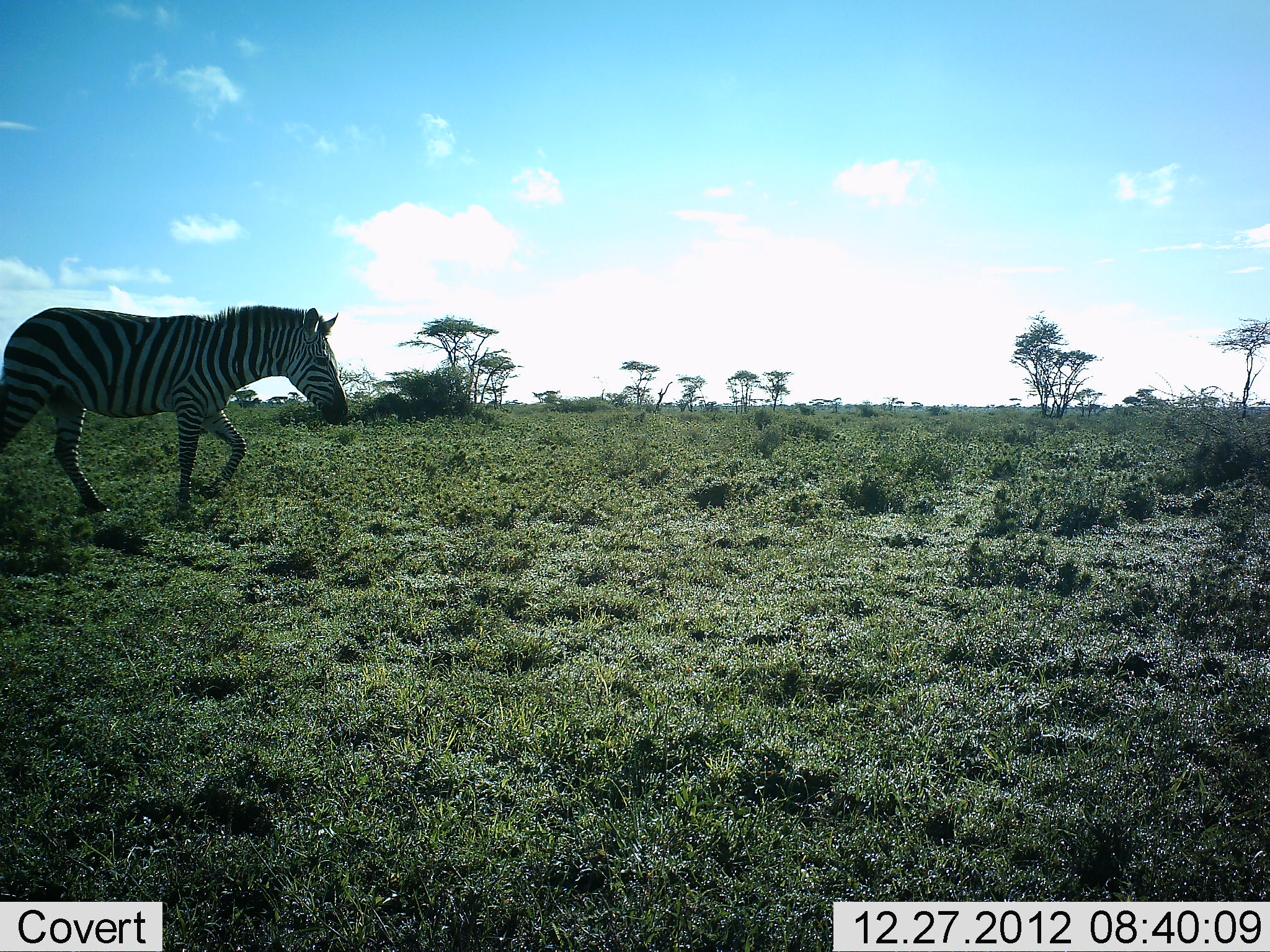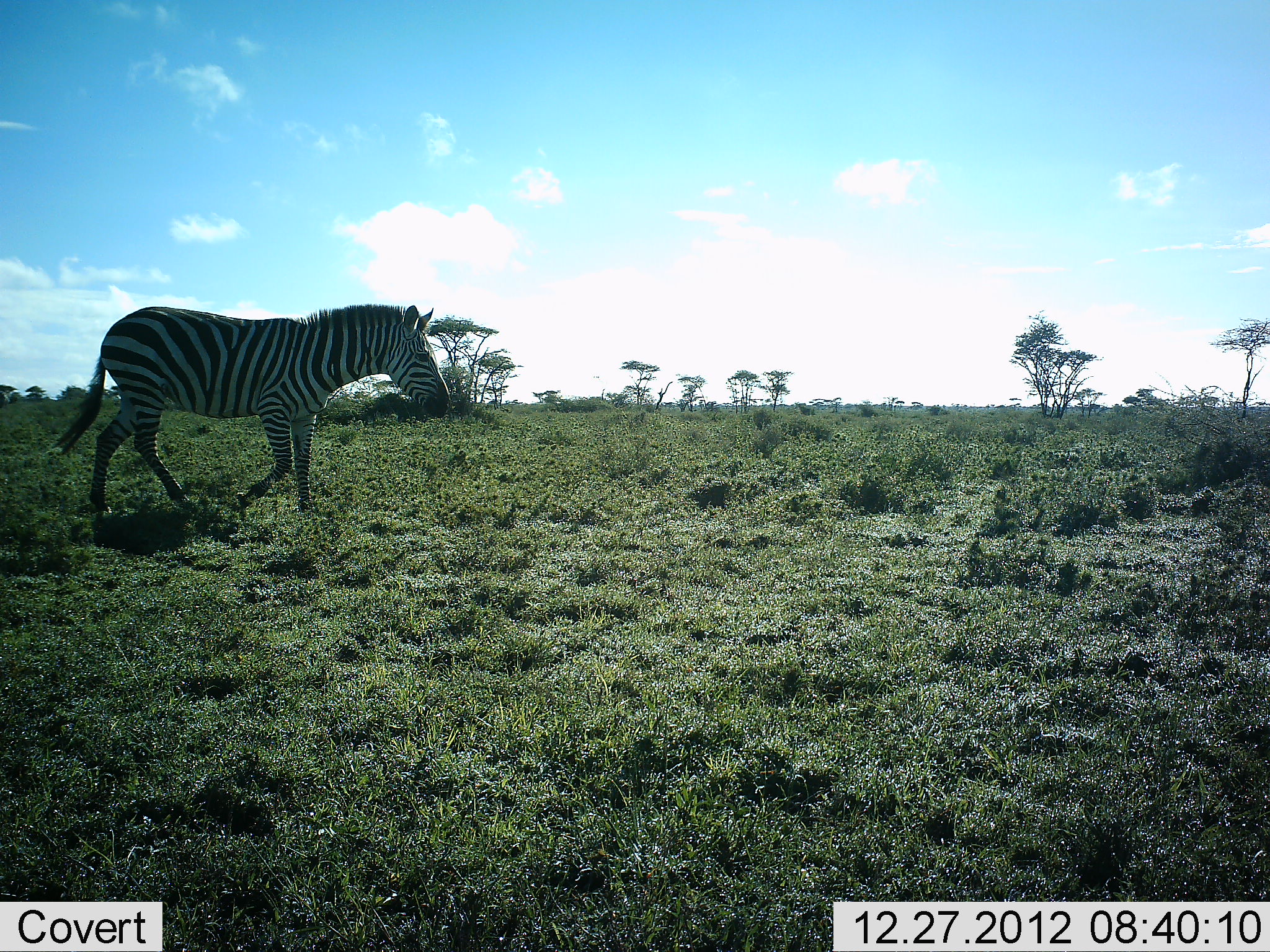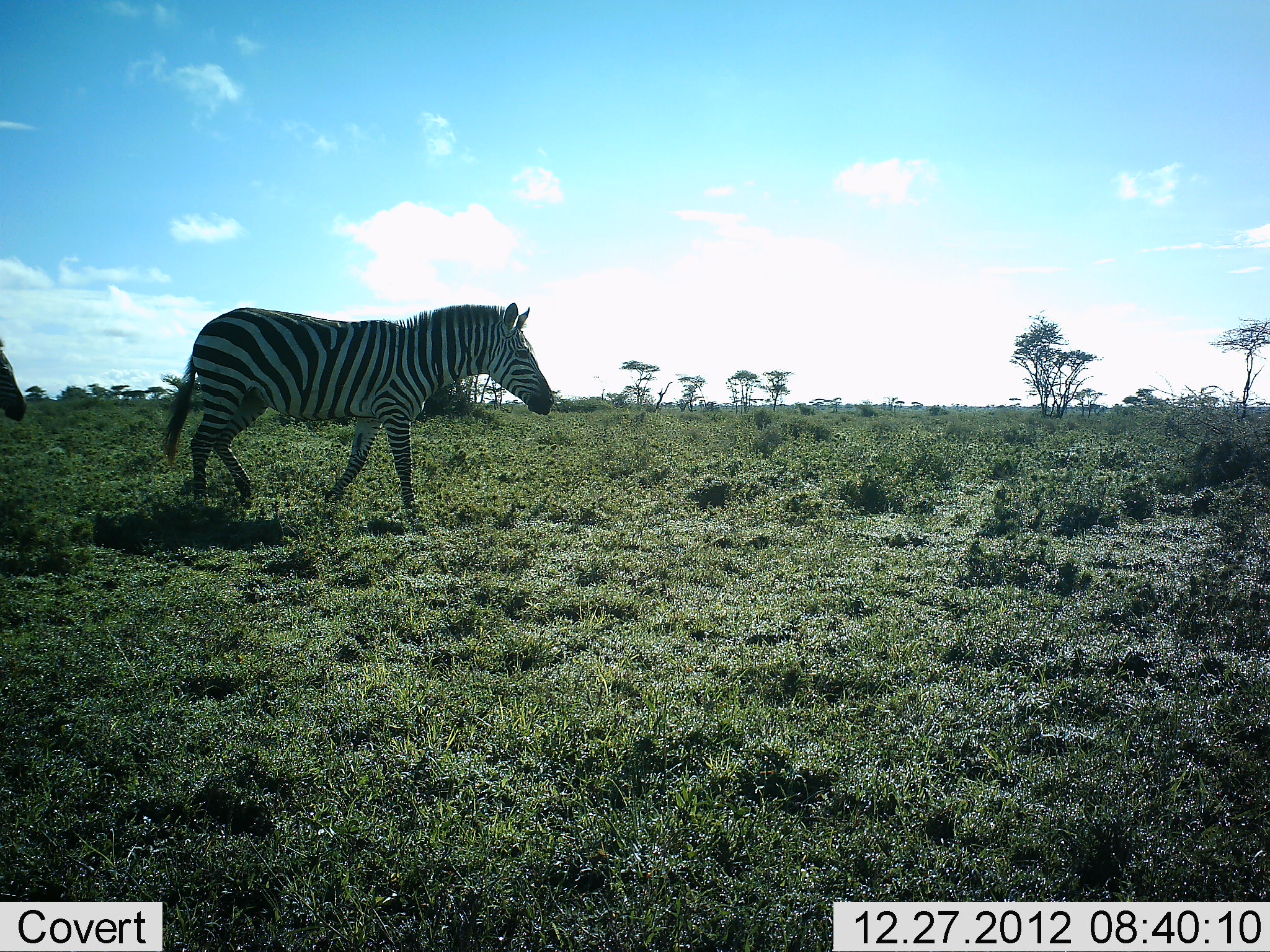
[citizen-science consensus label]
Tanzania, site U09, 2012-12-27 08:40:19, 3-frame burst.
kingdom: Animalia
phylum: Chordata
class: Mammalia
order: Perissodactyla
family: Equidae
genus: Equus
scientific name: Equus quagga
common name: plains zebra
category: zebra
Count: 2.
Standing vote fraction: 0%.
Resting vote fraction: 0%.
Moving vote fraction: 100%.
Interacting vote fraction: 0%.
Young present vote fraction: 0%.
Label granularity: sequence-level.